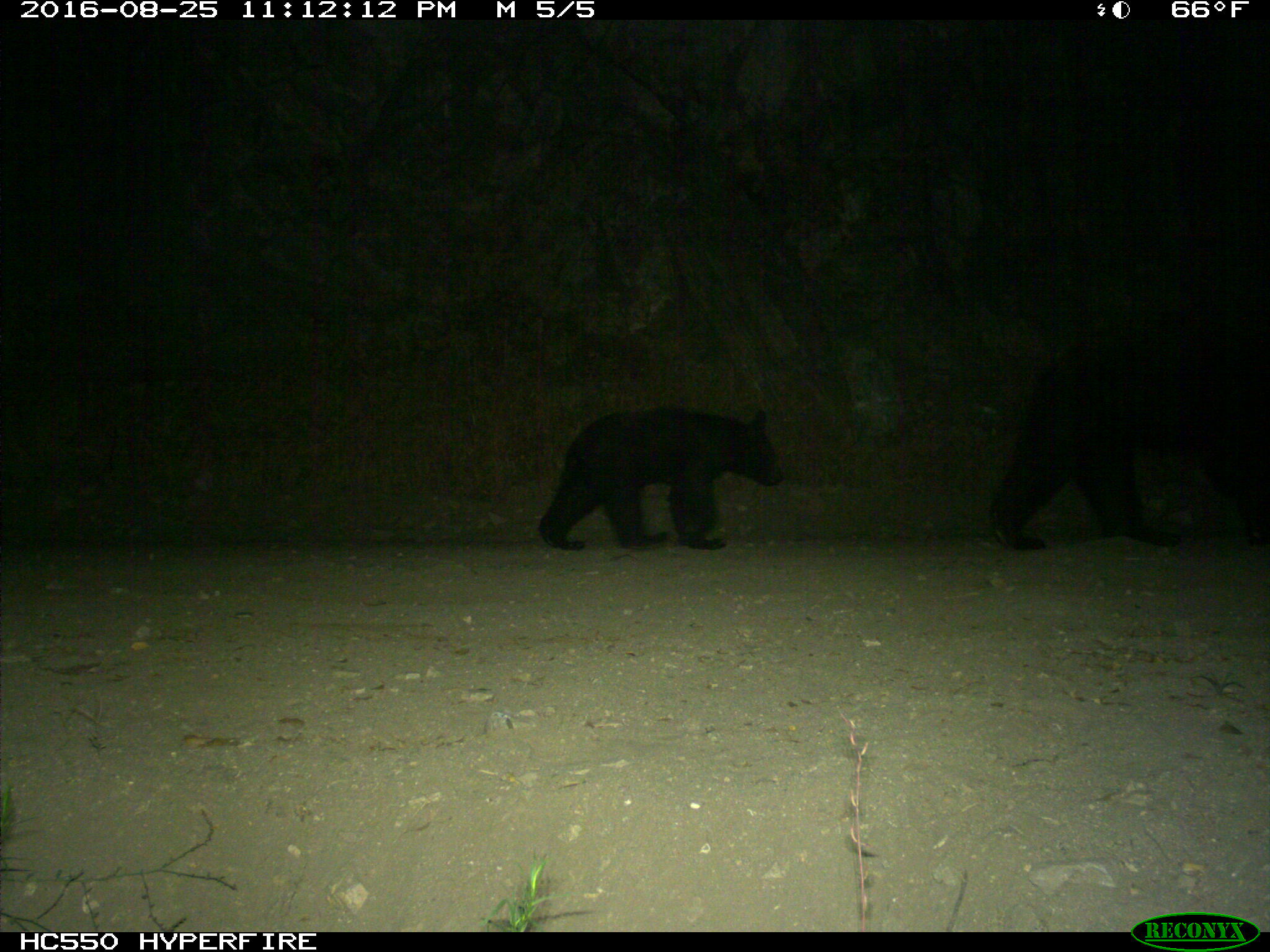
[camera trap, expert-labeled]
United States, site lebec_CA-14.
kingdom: Animalia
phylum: Chordata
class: Mammalia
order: Carnivora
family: Ursidae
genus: Ursus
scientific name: Ursus americanus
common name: american black bear